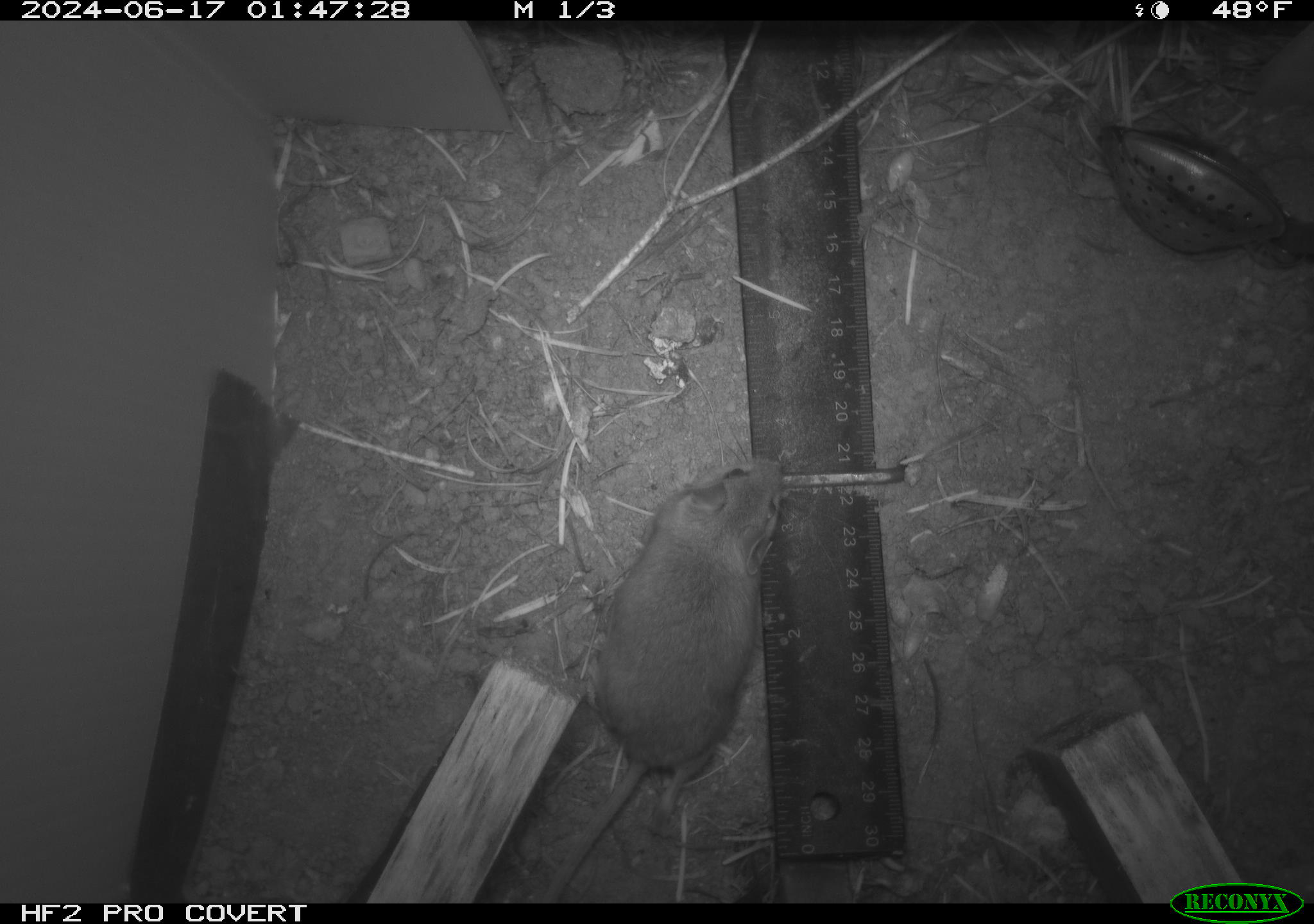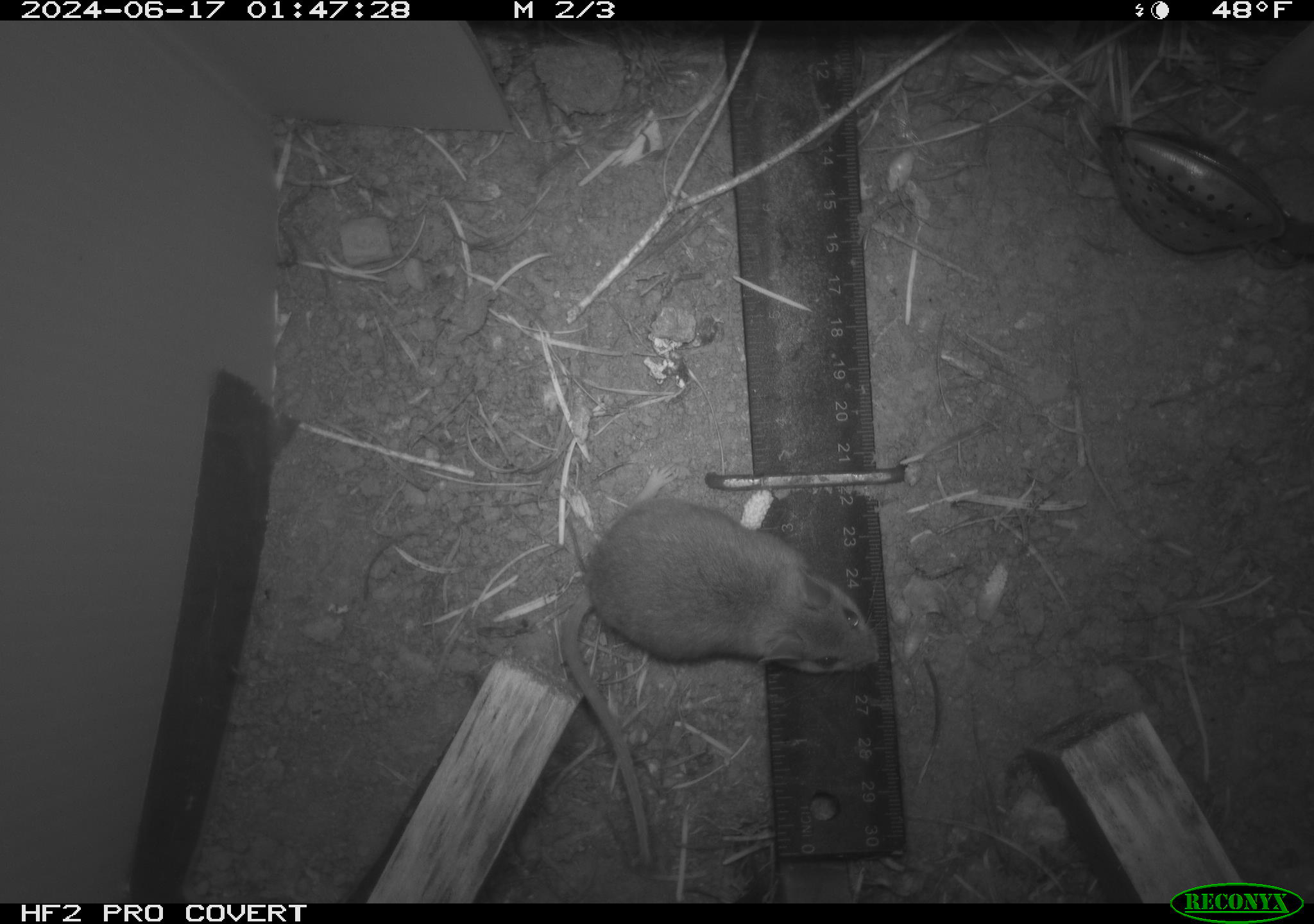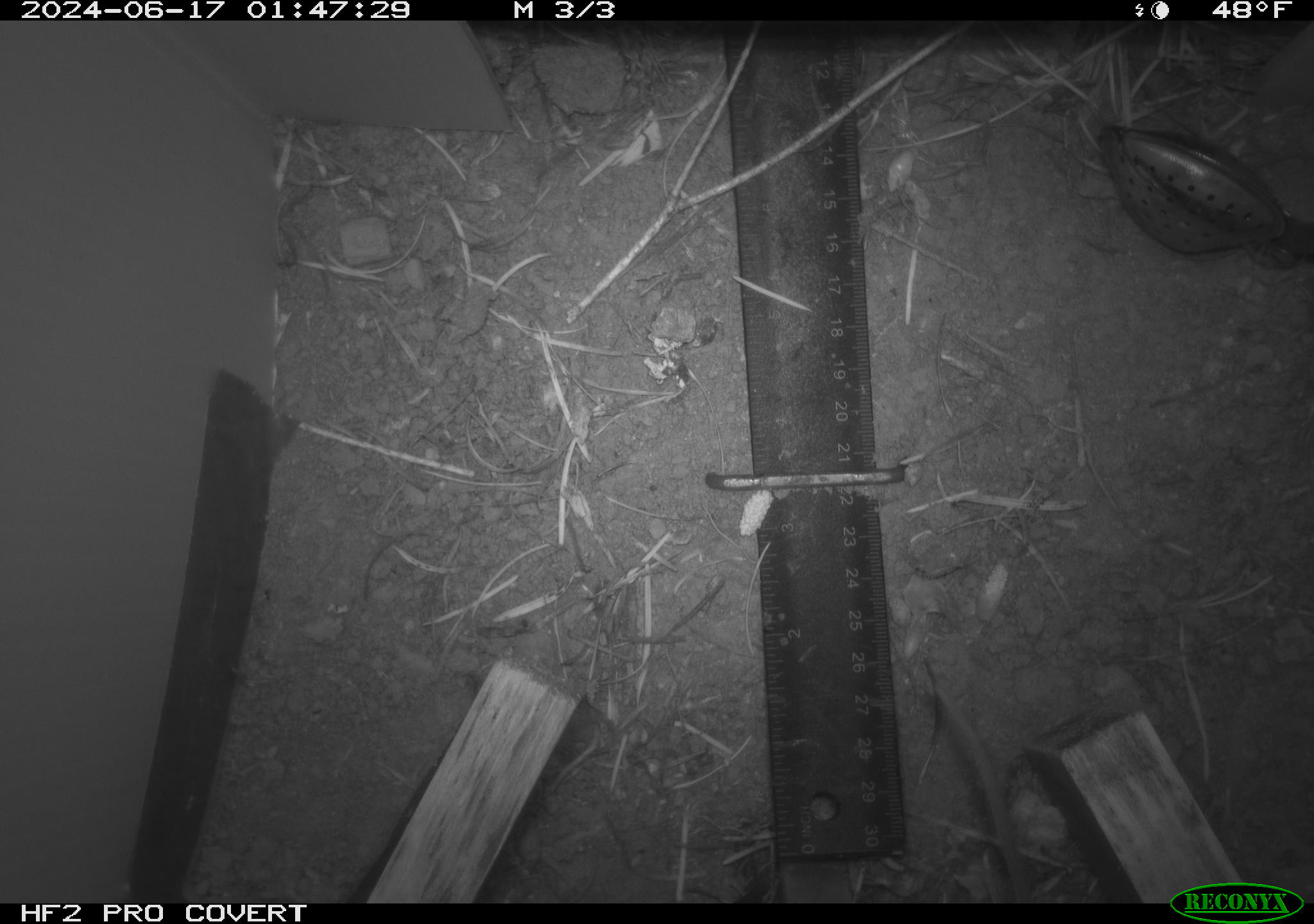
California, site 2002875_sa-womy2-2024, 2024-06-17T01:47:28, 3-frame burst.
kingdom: Animalia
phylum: Chordata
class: Mammalia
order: Rodentia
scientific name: Rodentia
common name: mouse species